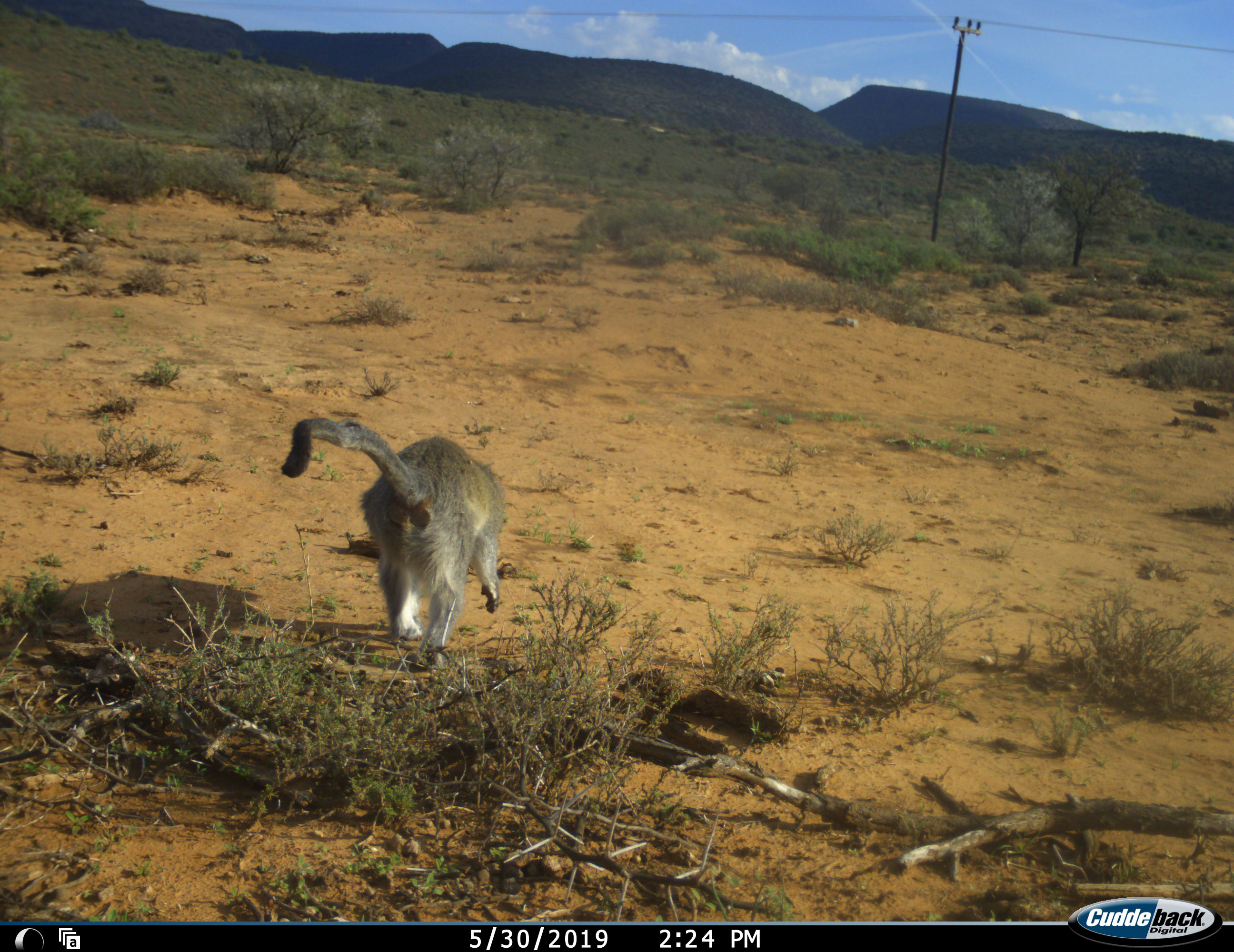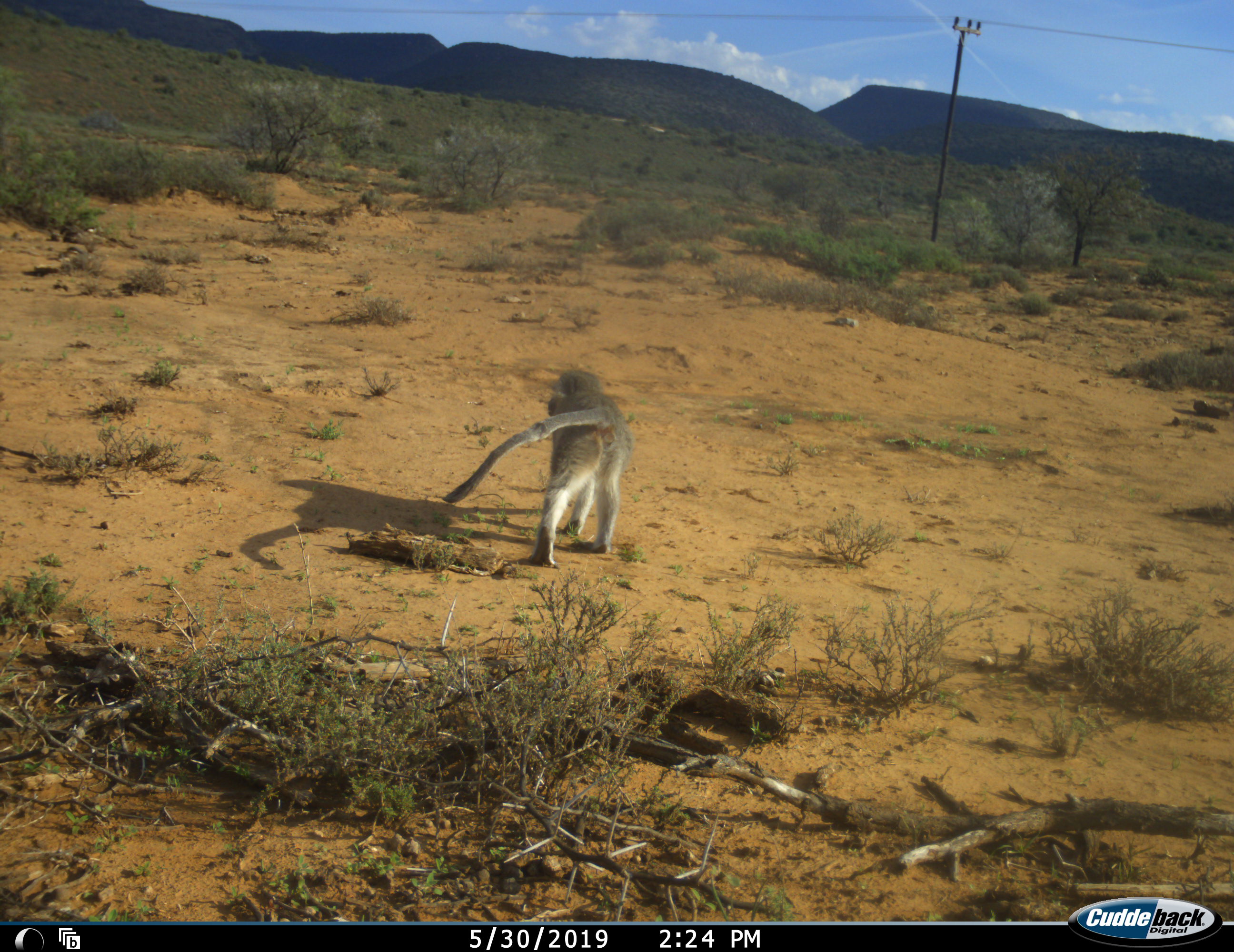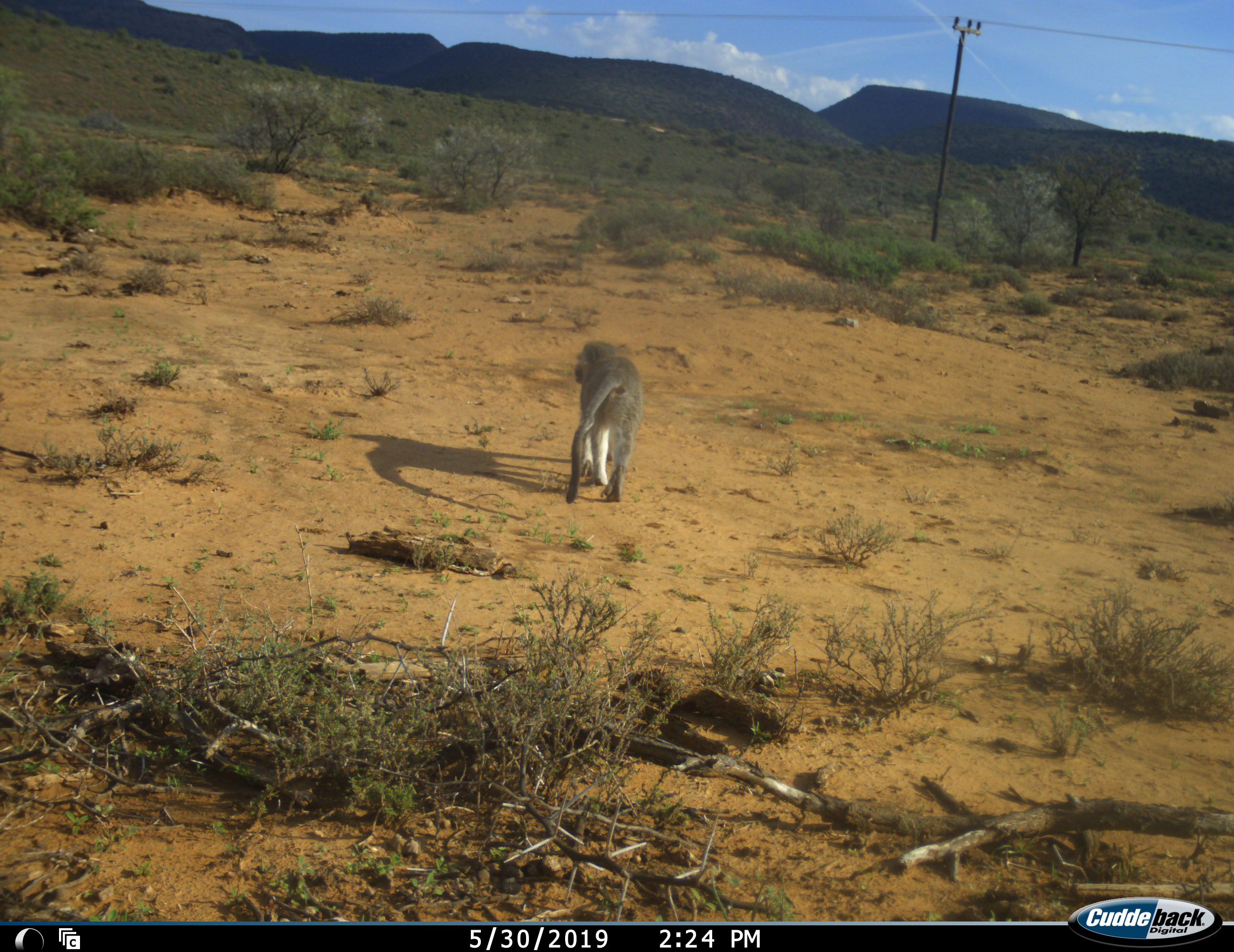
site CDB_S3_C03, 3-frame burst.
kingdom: Animalia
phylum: Chordata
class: Mammalia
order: Primates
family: Cercopithecidae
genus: Chlorocebus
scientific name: Chlorocebus pygerythrus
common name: vervet monkey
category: monkeyvervet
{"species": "monkeyvervet (vervet monkey) (Chlorocebus pygerythrus)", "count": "1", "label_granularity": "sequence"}